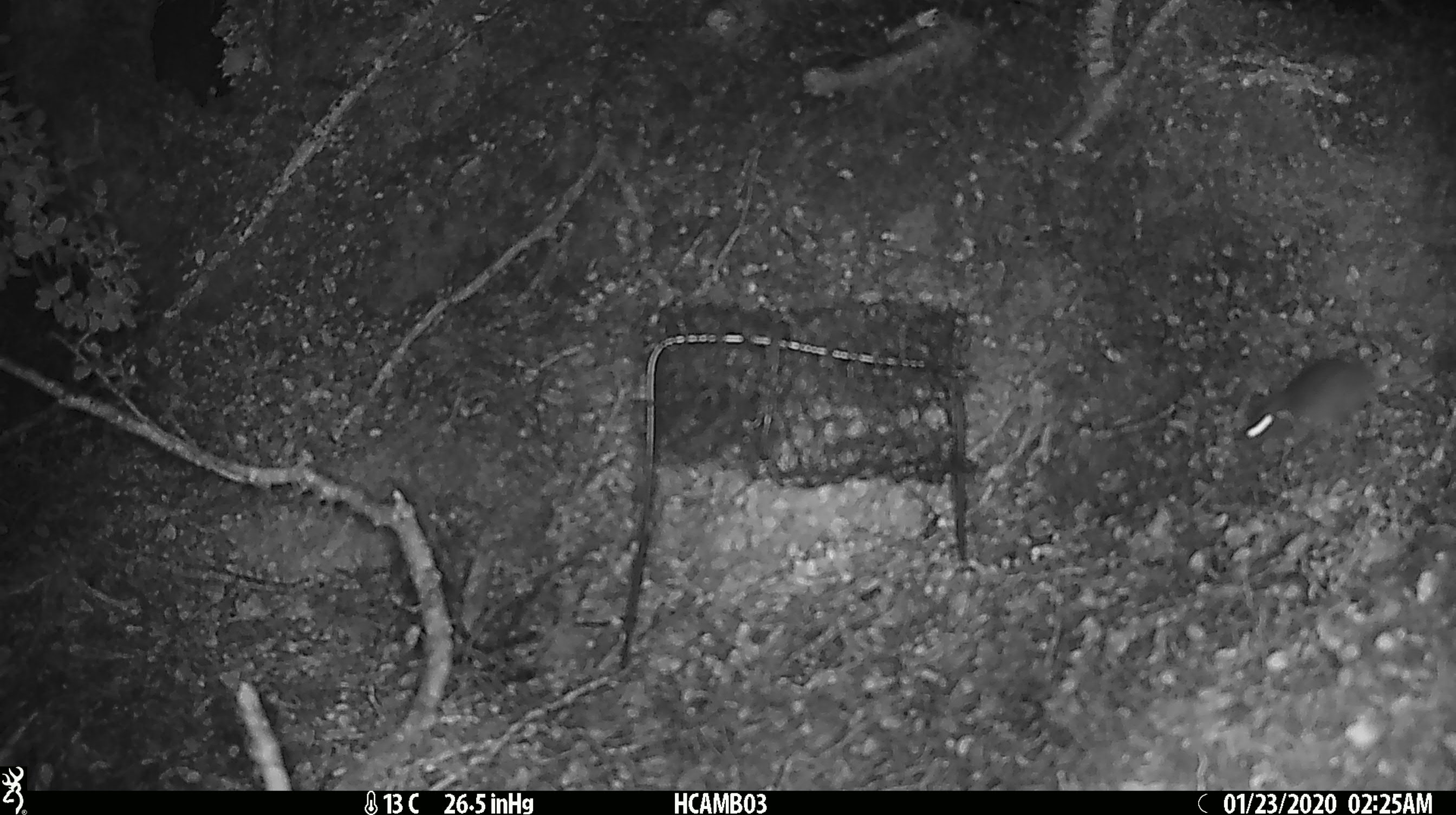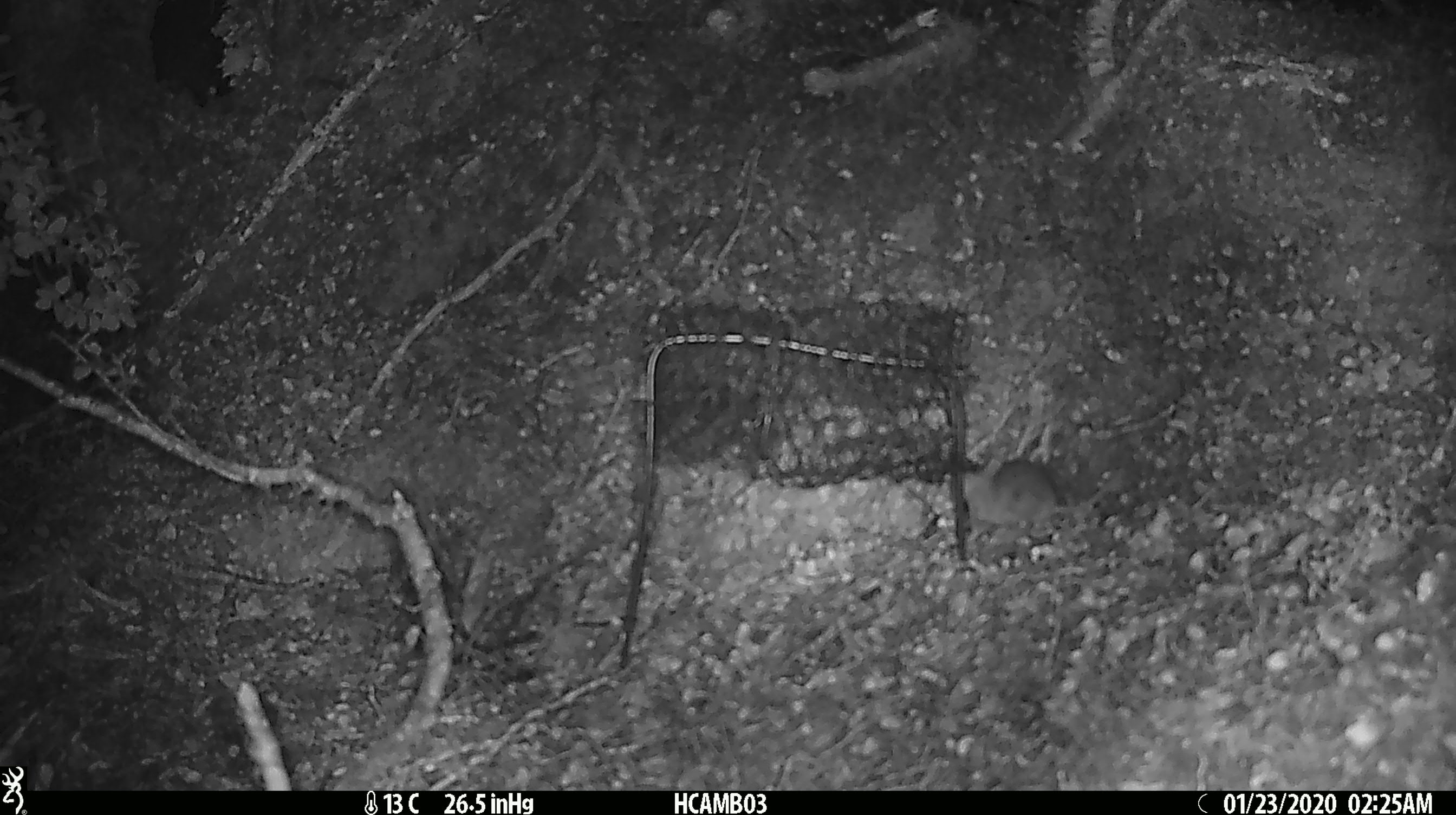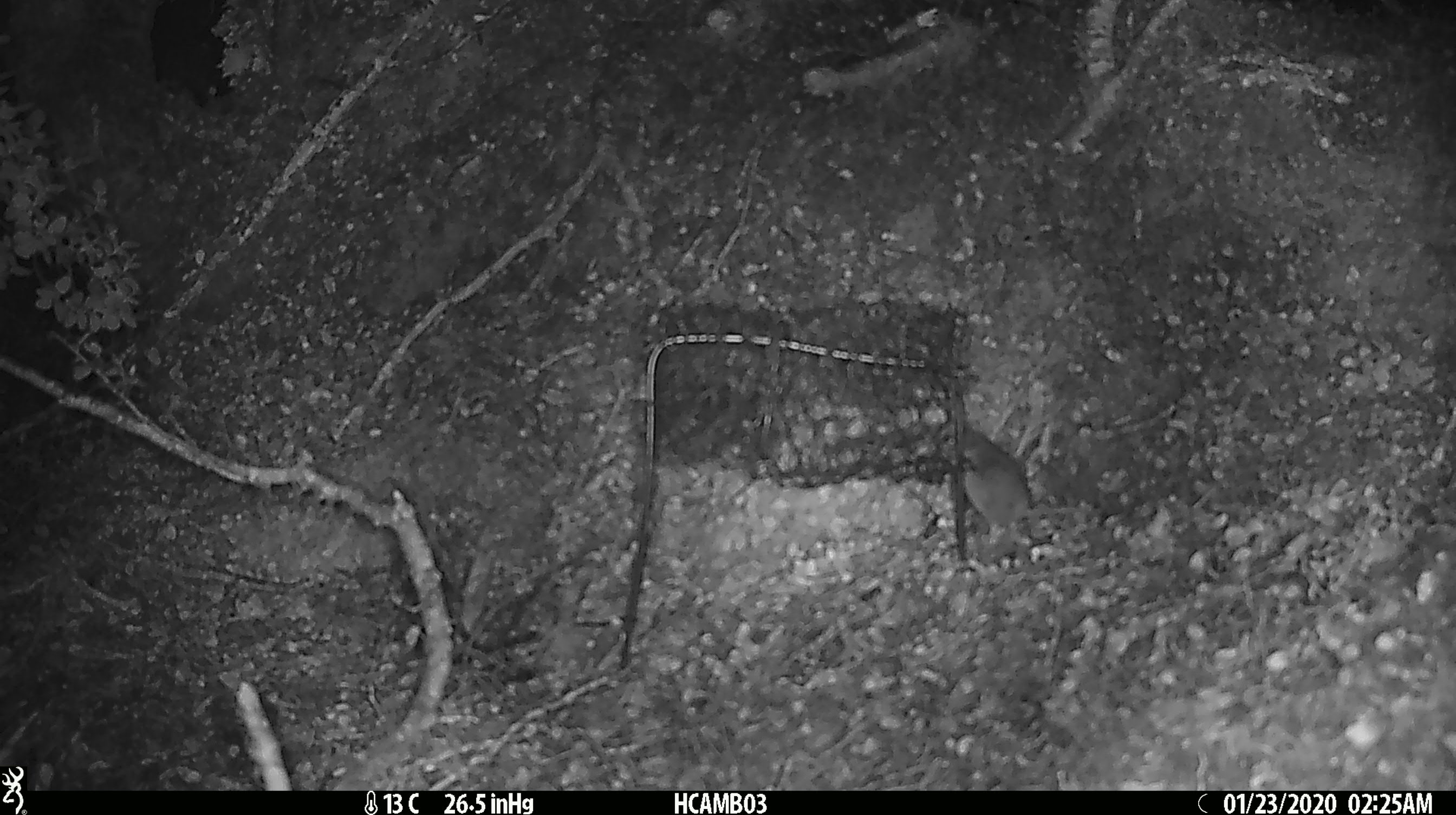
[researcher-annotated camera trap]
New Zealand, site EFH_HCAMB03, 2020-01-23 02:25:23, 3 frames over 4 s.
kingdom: Animalia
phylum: Chordata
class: Mammalia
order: Rodentia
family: Muridae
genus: Mus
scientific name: Mus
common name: mouse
Mouse (Mus).